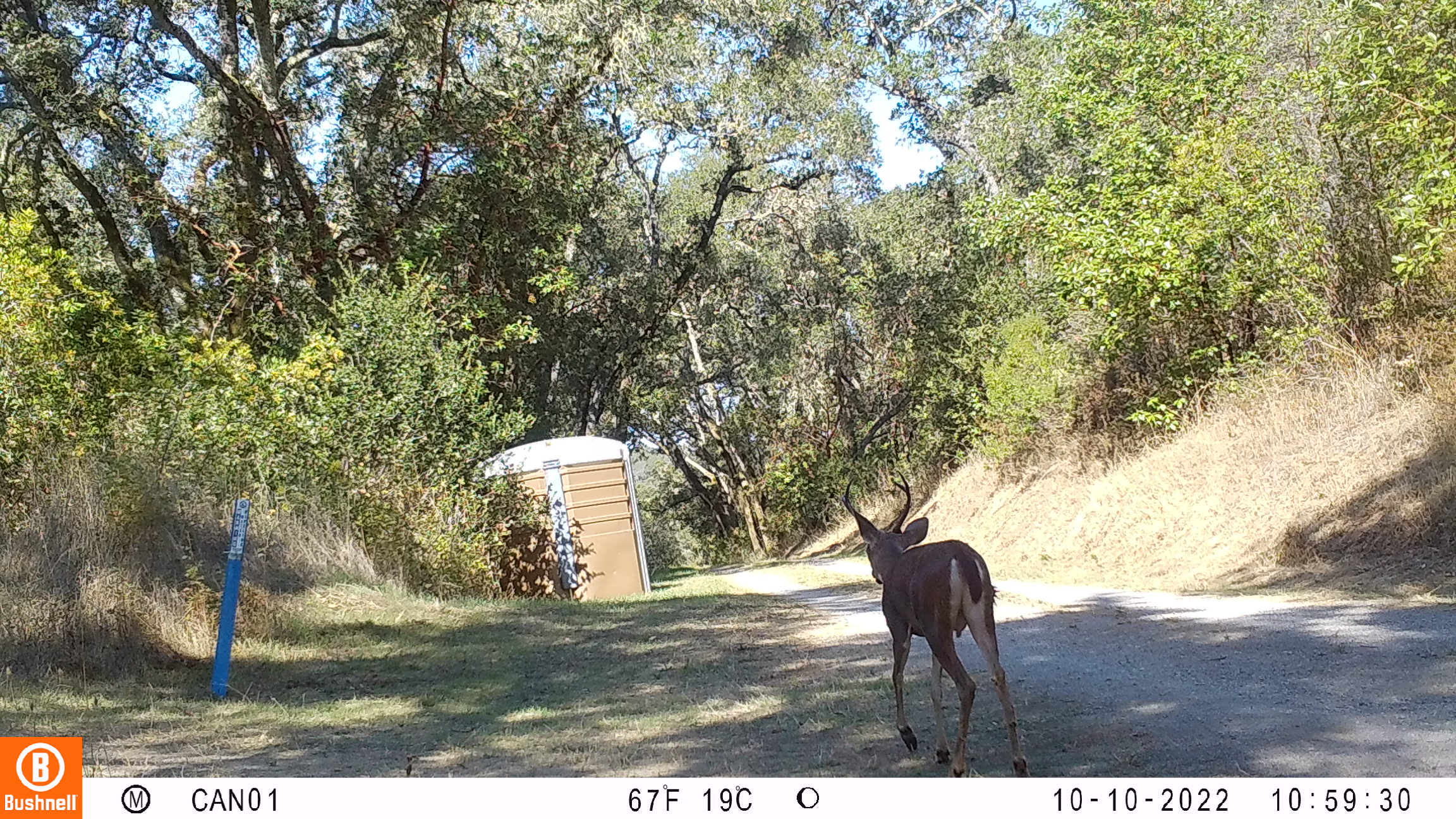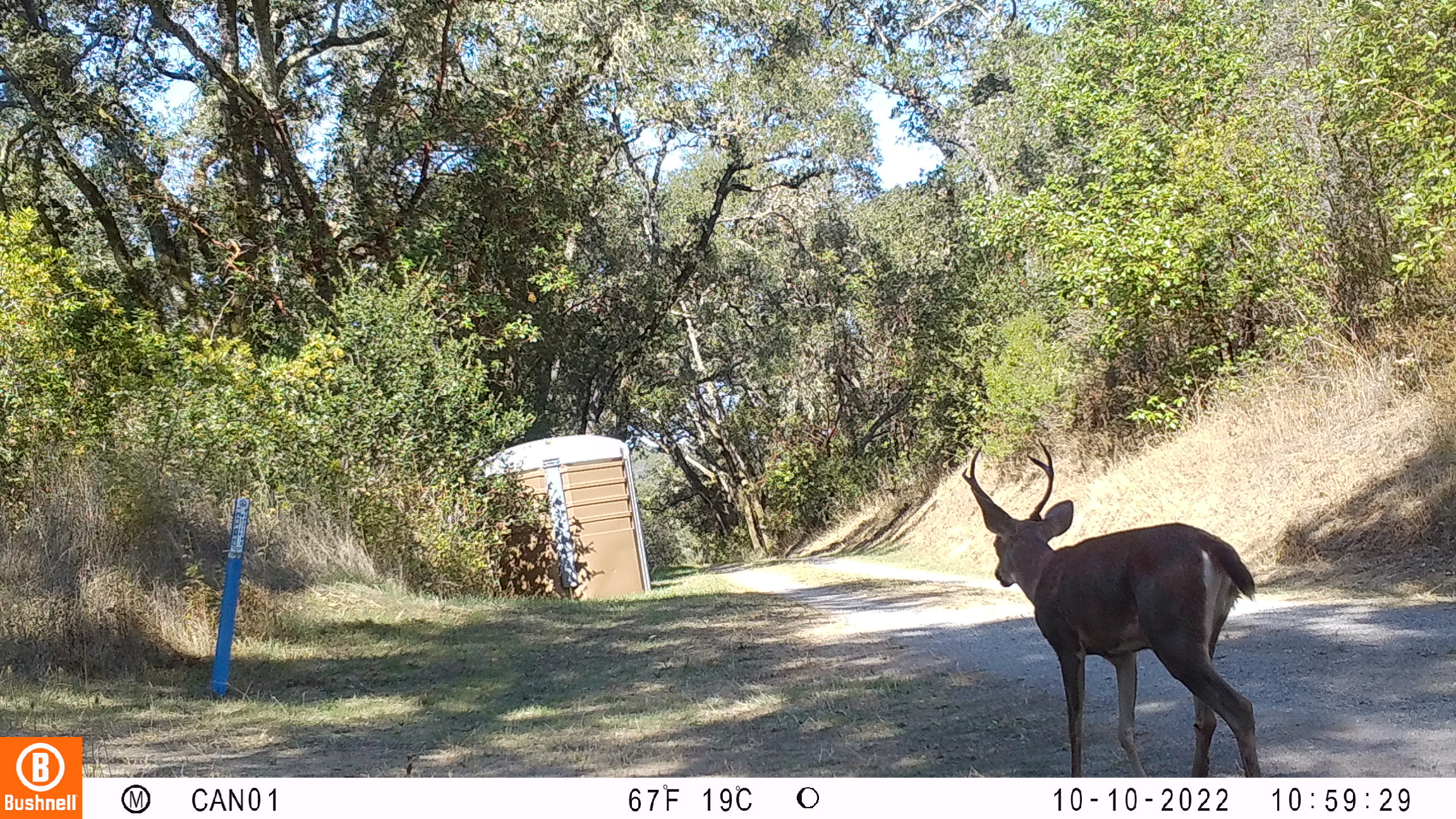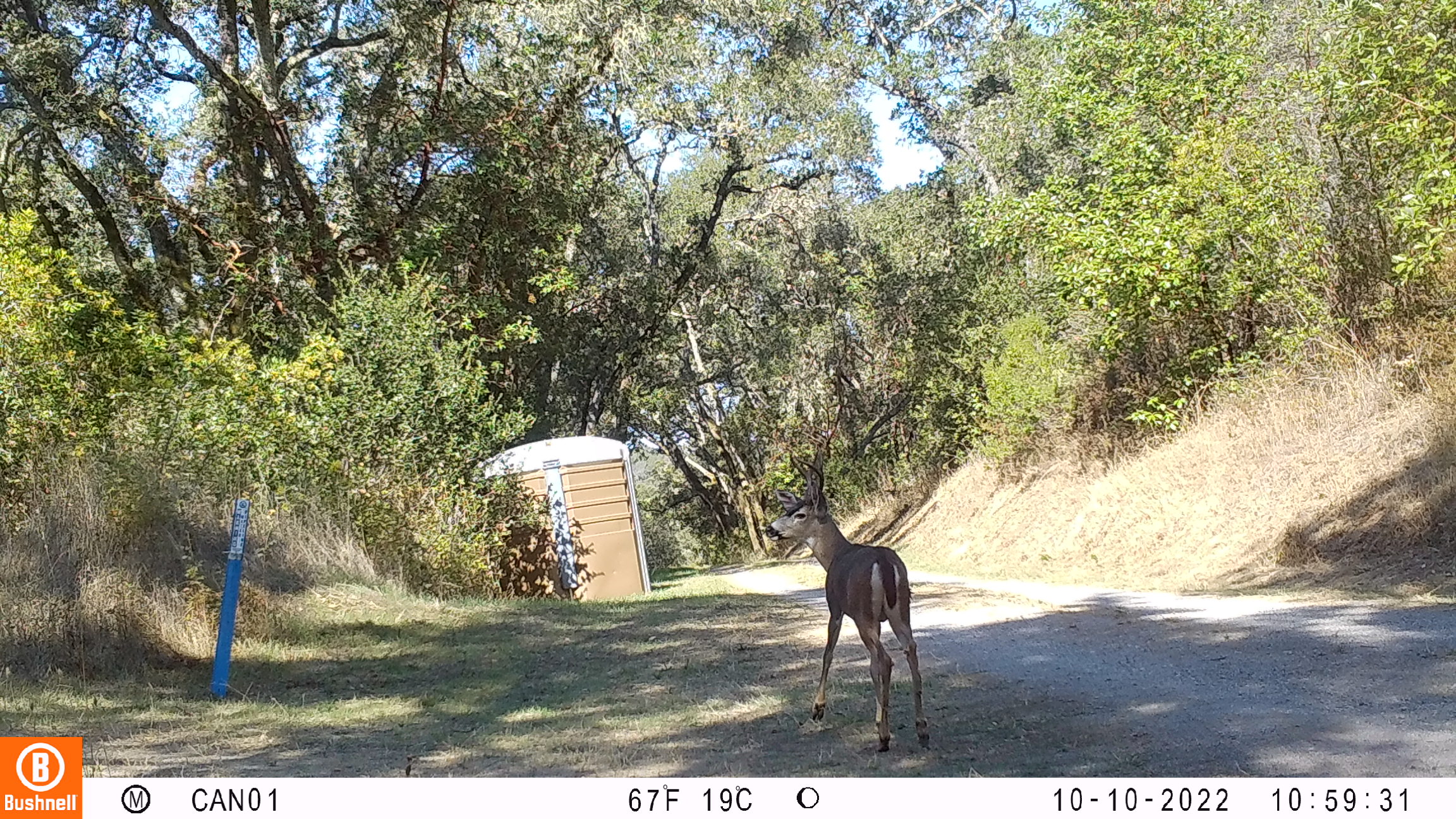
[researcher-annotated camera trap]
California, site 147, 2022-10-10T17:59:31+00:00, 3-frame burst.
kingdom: Animalia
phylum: Chordata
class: Mammalia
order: Artiodactyla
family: Cervidae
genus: Odocoileus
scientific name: Odocoileus hemionus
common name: mule deer